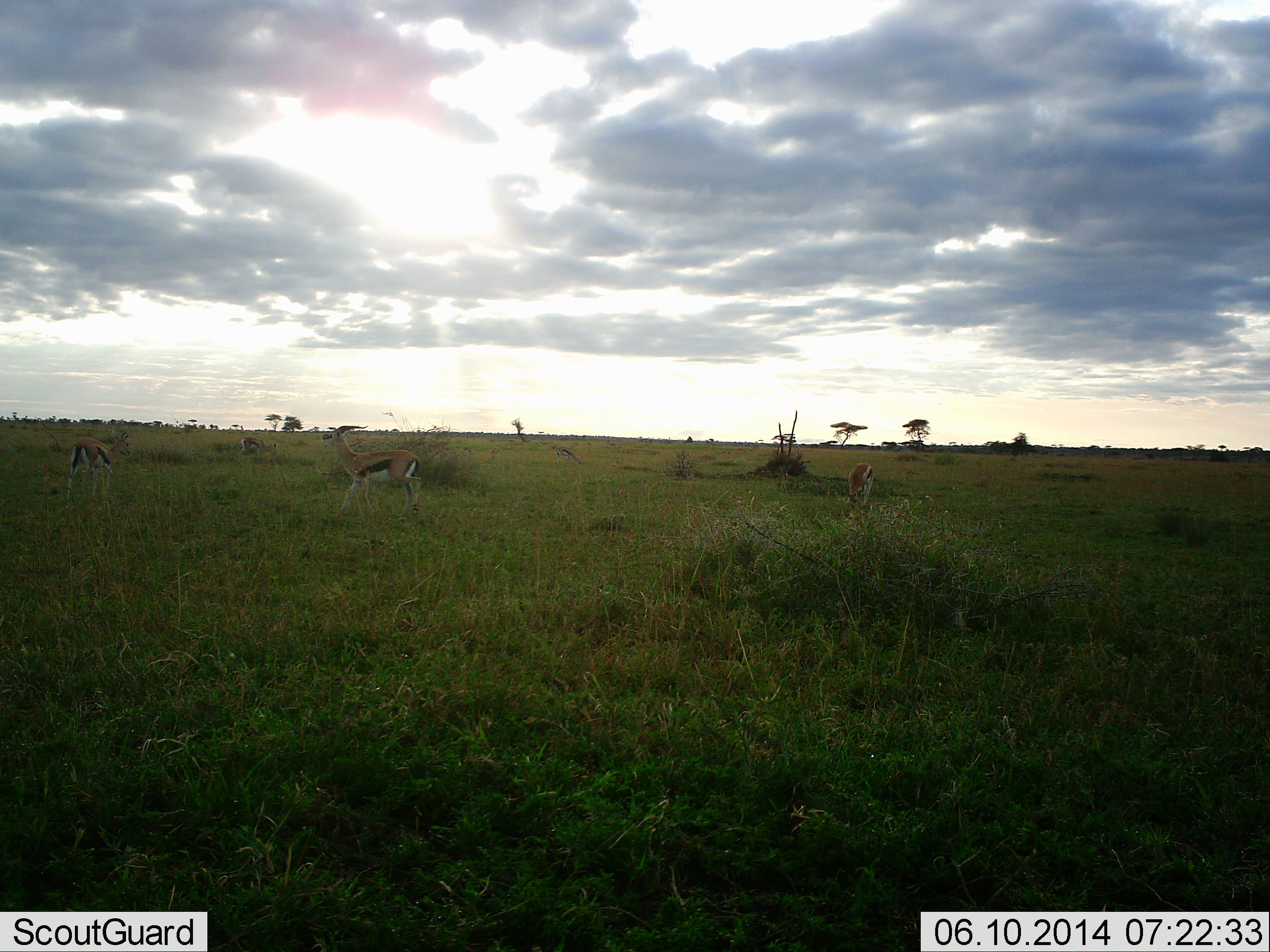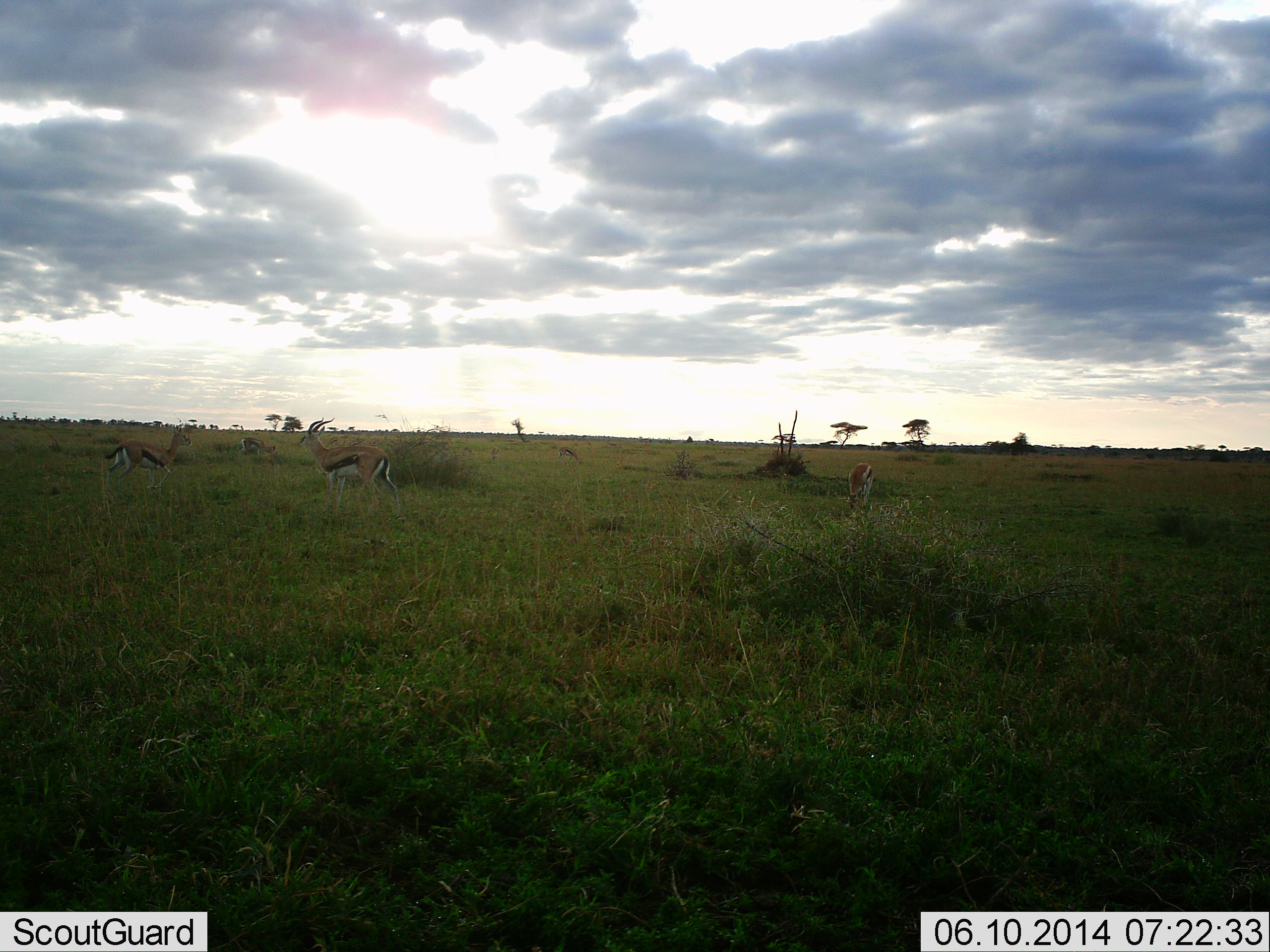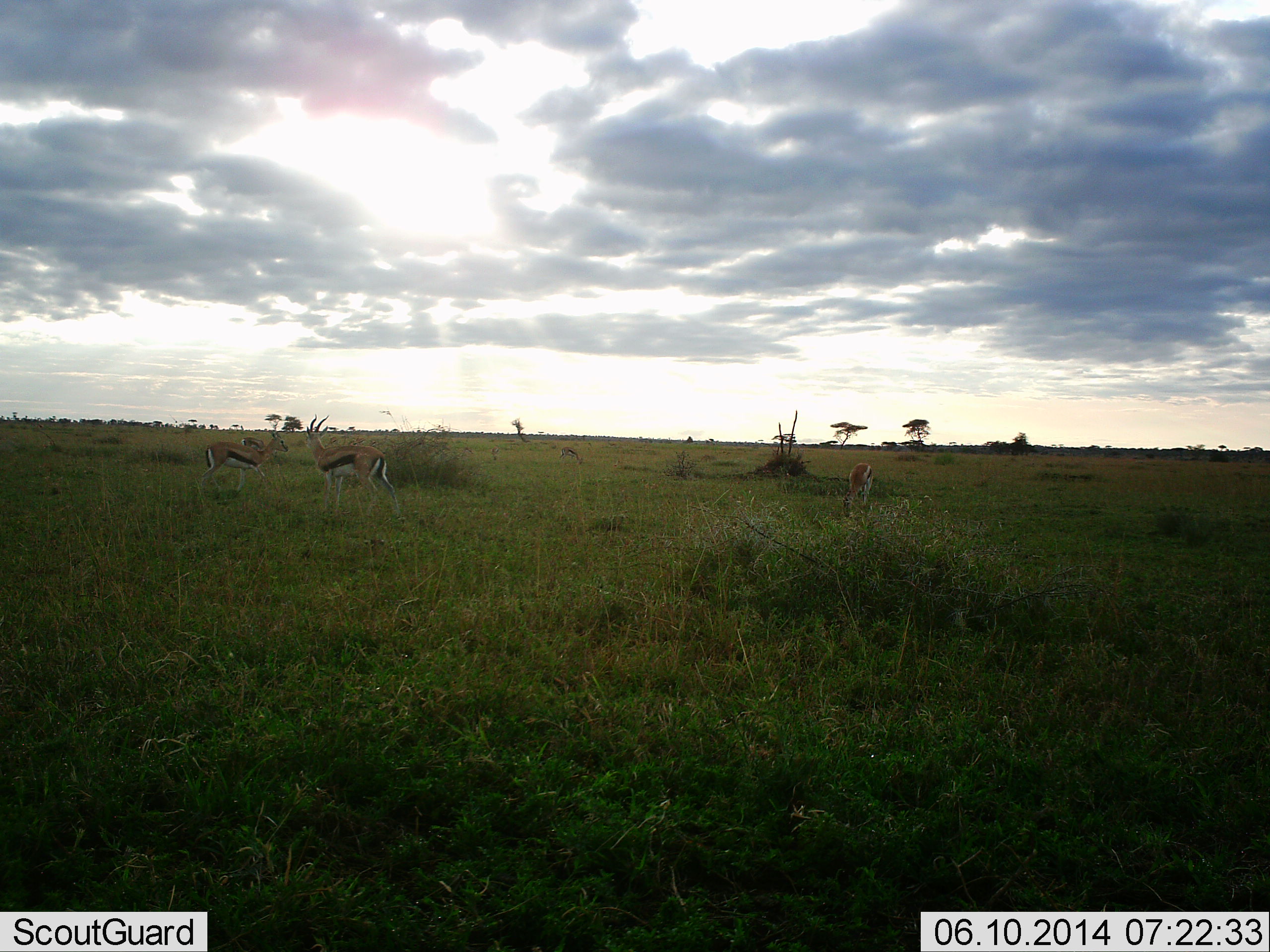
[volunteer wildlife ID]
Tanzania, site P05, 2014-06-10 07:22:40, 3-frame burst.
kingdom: Animalia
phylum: Chordata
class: Mammalia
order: Artiodactyla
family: Bovidae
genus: Eudorcas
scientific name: Eudorcas thomsonii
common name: thomson's gazelle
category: gazellethomsons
Gazellethomsons (thomson's gazelle) (Eudorcas thomsonii), count 5. Behavior (volunteer vote fractions): standing 30%, resting 10%, moving 80%, interacting 10%. Young present (vote fraction): 0%. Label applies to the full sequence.